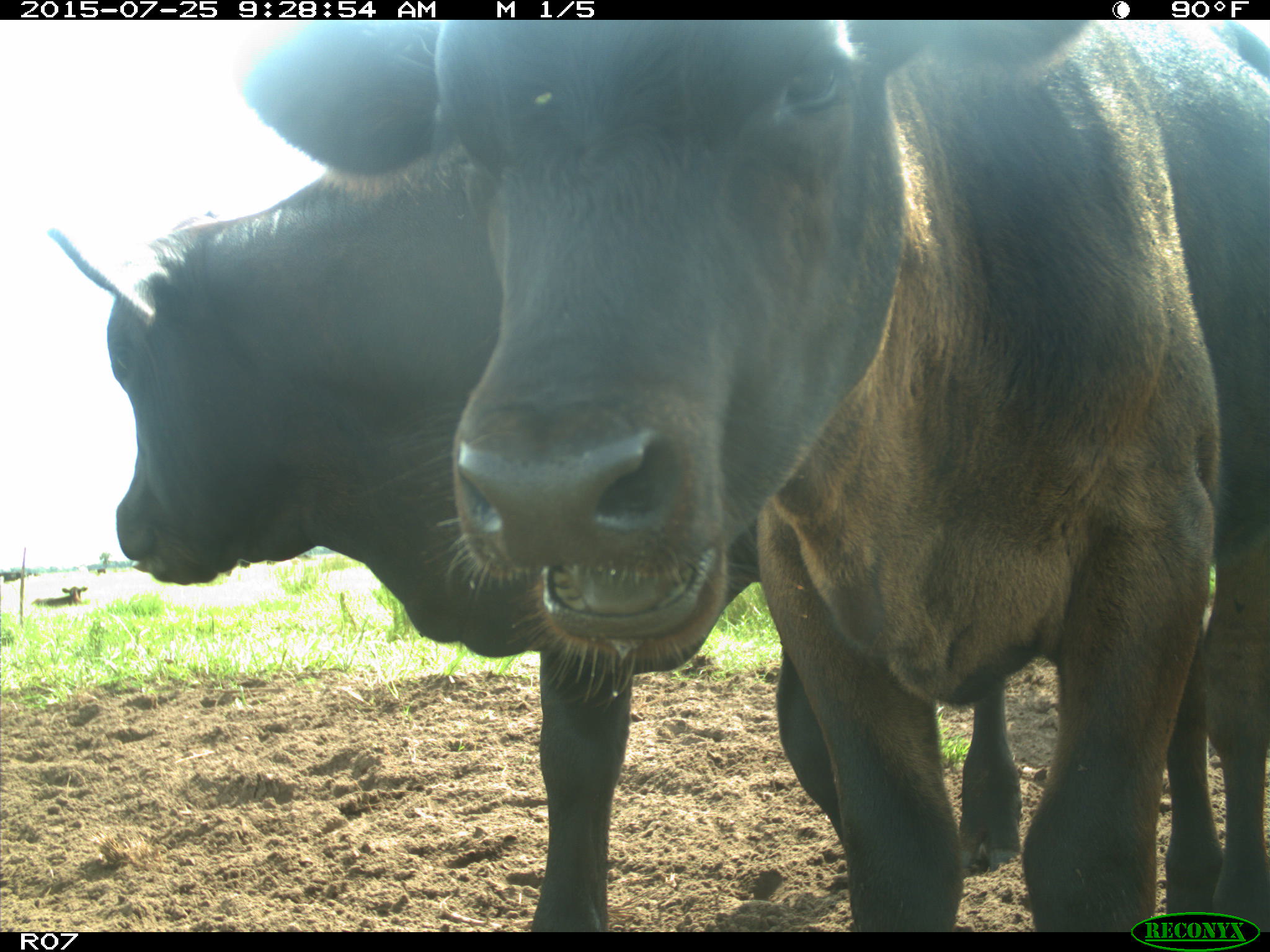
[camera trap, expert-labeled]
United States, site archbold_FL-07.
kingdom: Animalia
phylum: Chordata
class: Mammalia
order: Artiodactyla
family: Bovidae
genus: Bos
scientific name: Bos taurus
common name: domestic cow